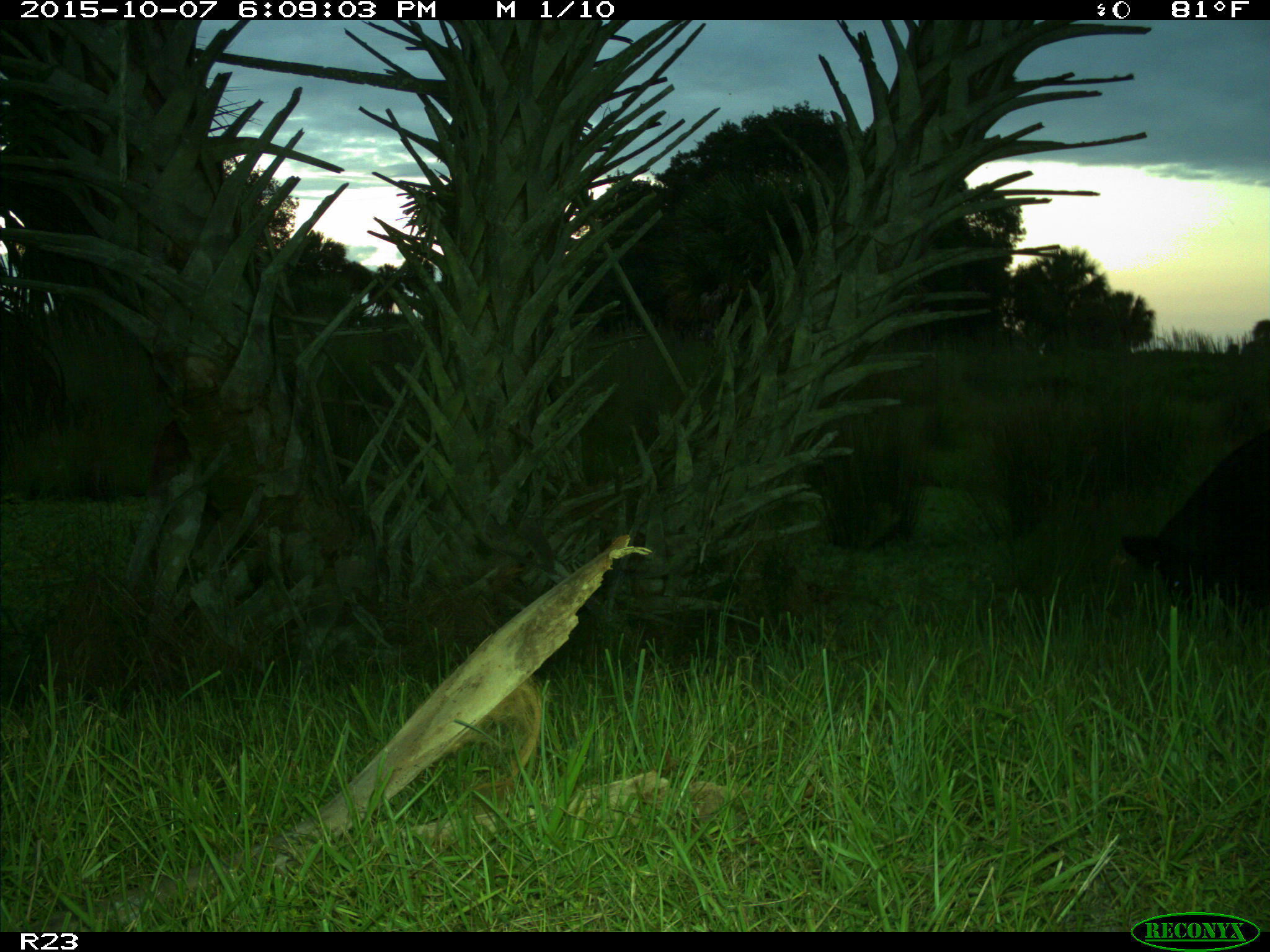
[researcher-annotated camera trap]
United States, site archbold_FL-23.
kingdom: Animalia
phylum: Chordata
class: Mammalia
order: Artiodactyla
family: Suidae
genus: Sus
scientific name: Sus scrofa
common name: wild boar